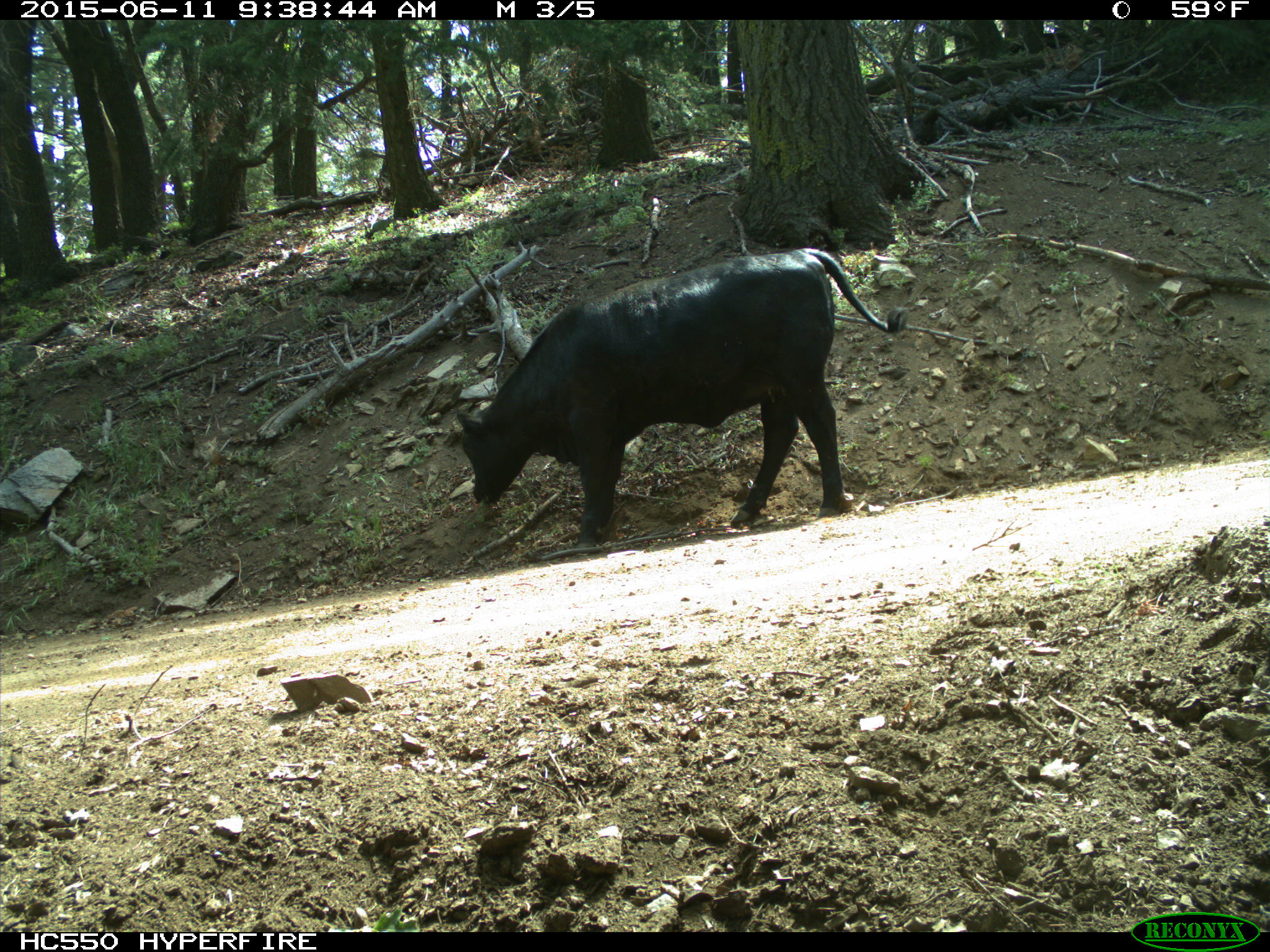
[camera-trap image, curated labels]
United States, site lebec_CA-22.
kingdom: Animalia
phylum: Chordata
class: Mammalia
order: Artiodactyla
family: Bovidae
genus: Bos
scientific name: Bos taurus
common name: domestic cow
Bos taurus (domestic cow).